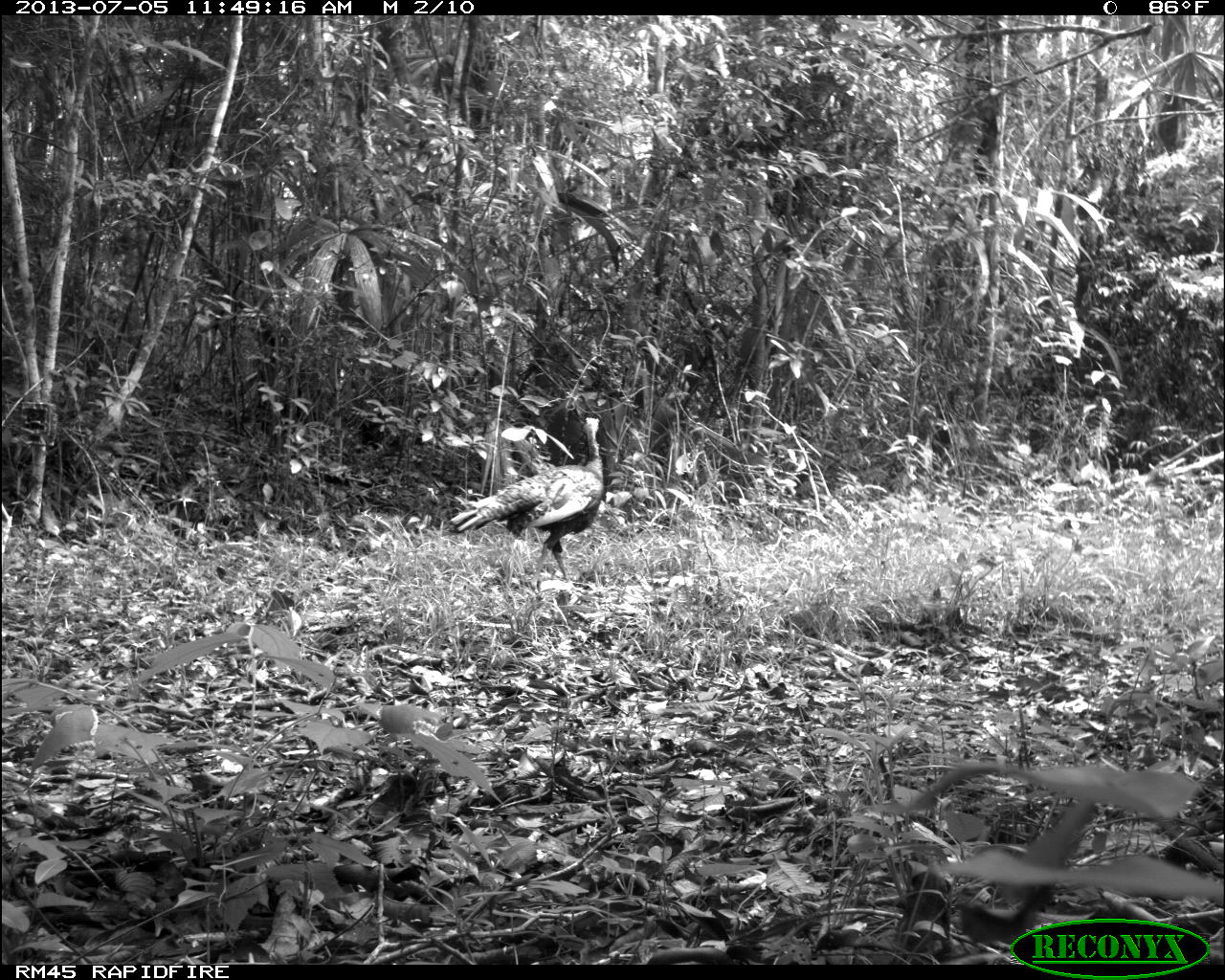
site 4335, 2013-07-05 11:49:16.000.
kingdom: Animalia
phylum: Chordata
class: Aves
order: Galliformes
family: Phasianidae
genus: Meleagris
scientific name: Meleagris ocellata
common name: ocellated turkey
Meleagris ocellata (ocellated turkey), count 1.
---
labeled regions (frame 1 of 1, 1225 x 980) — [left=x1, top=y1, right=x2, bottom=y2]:
meleagris ocellata: [left=443, top=411, right=607, bottom=594]